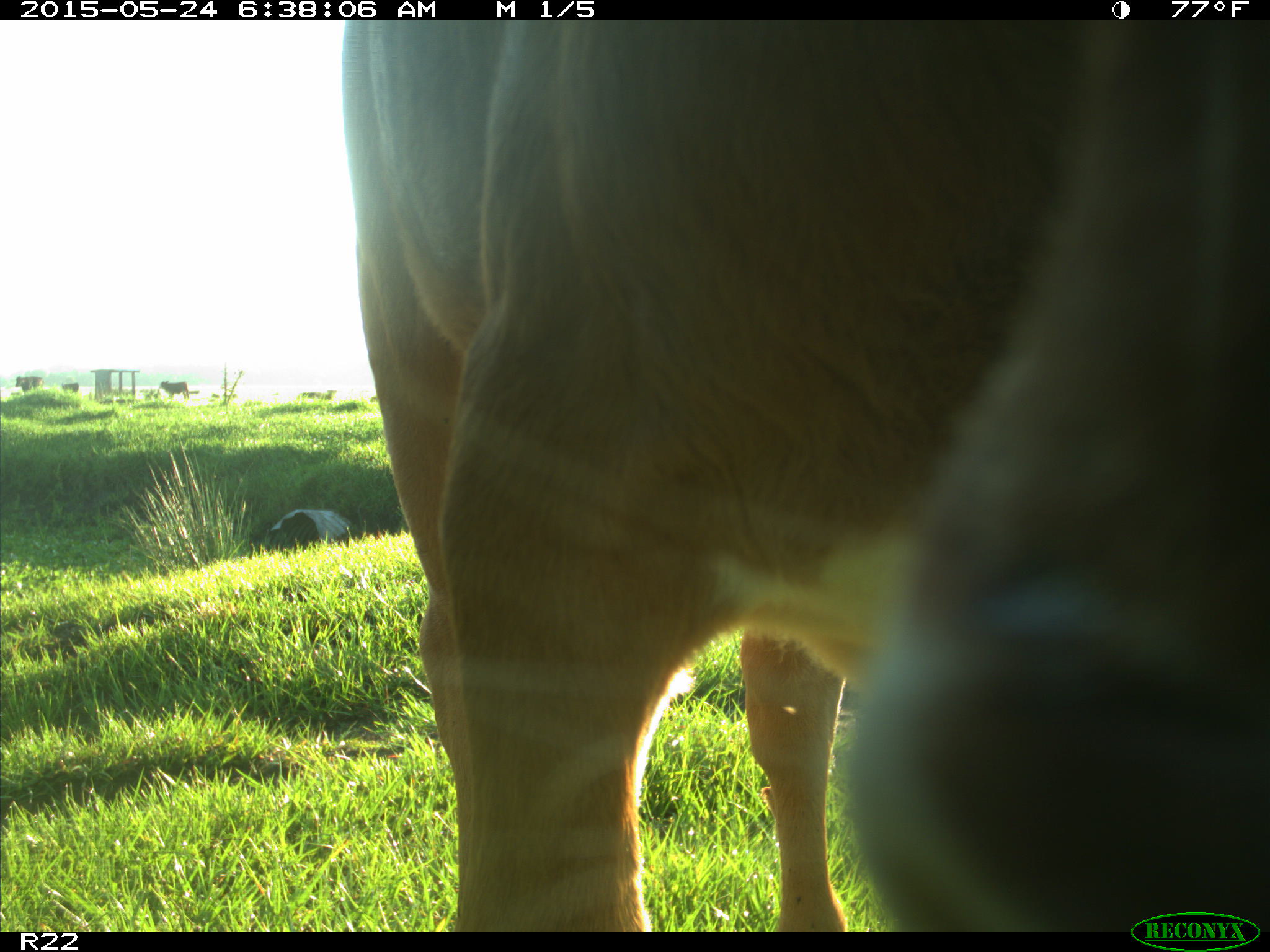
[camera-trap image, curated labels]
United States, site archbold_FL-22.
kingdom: Animalia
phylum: Chordata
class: Mammalia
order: Artiodactyla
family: Bovidae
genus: Bos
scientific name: Bos taurus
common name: domestic cow